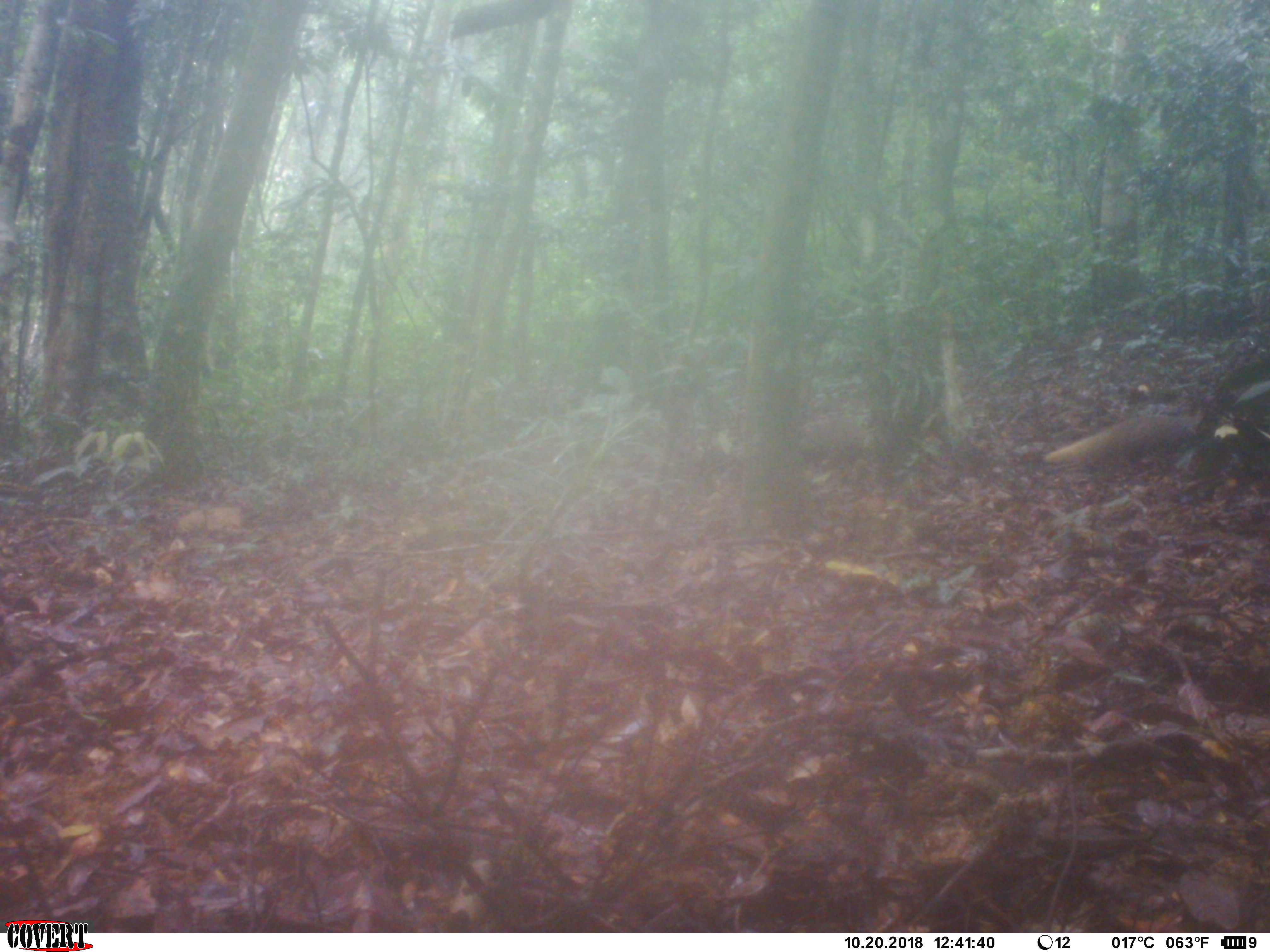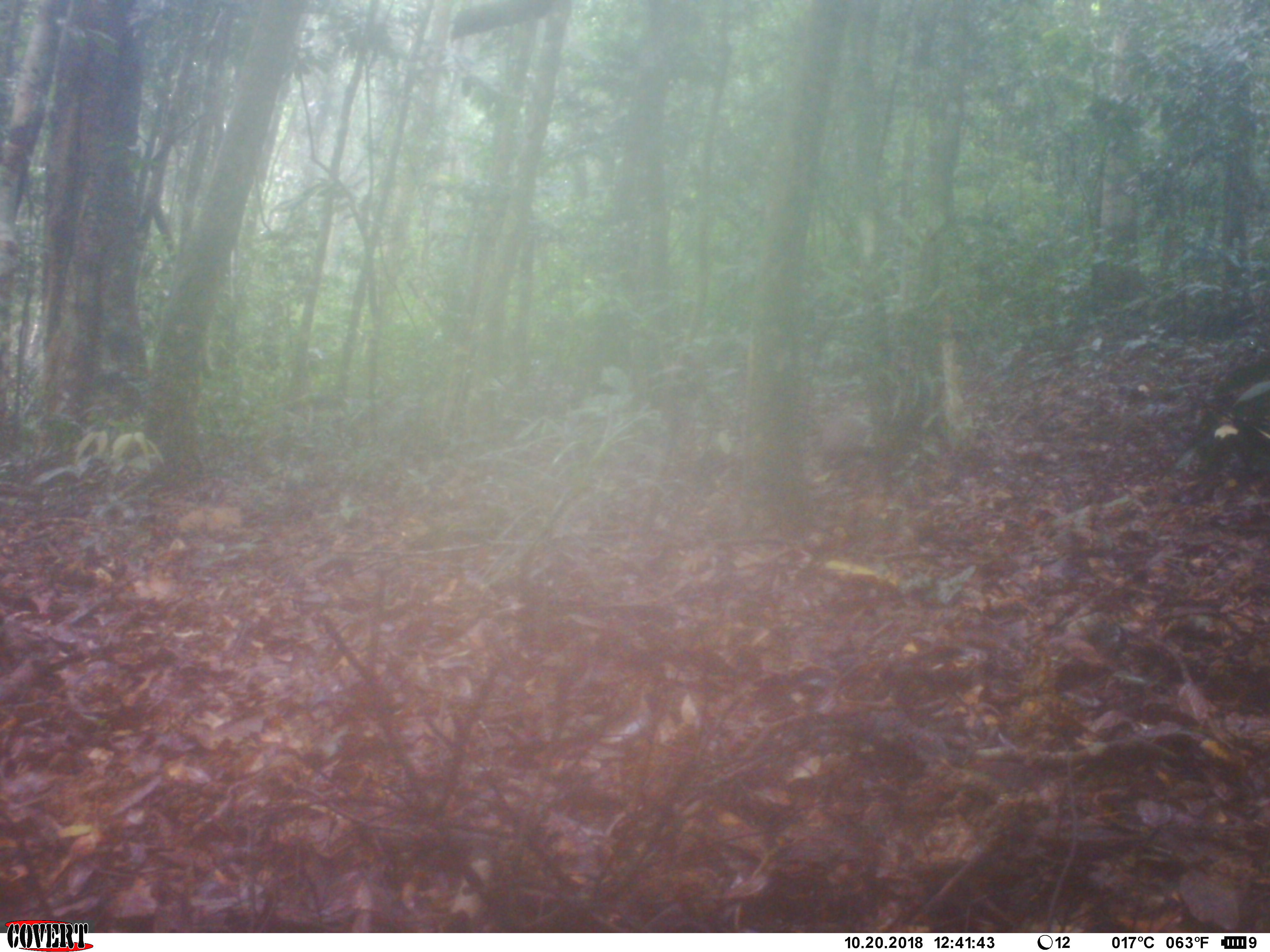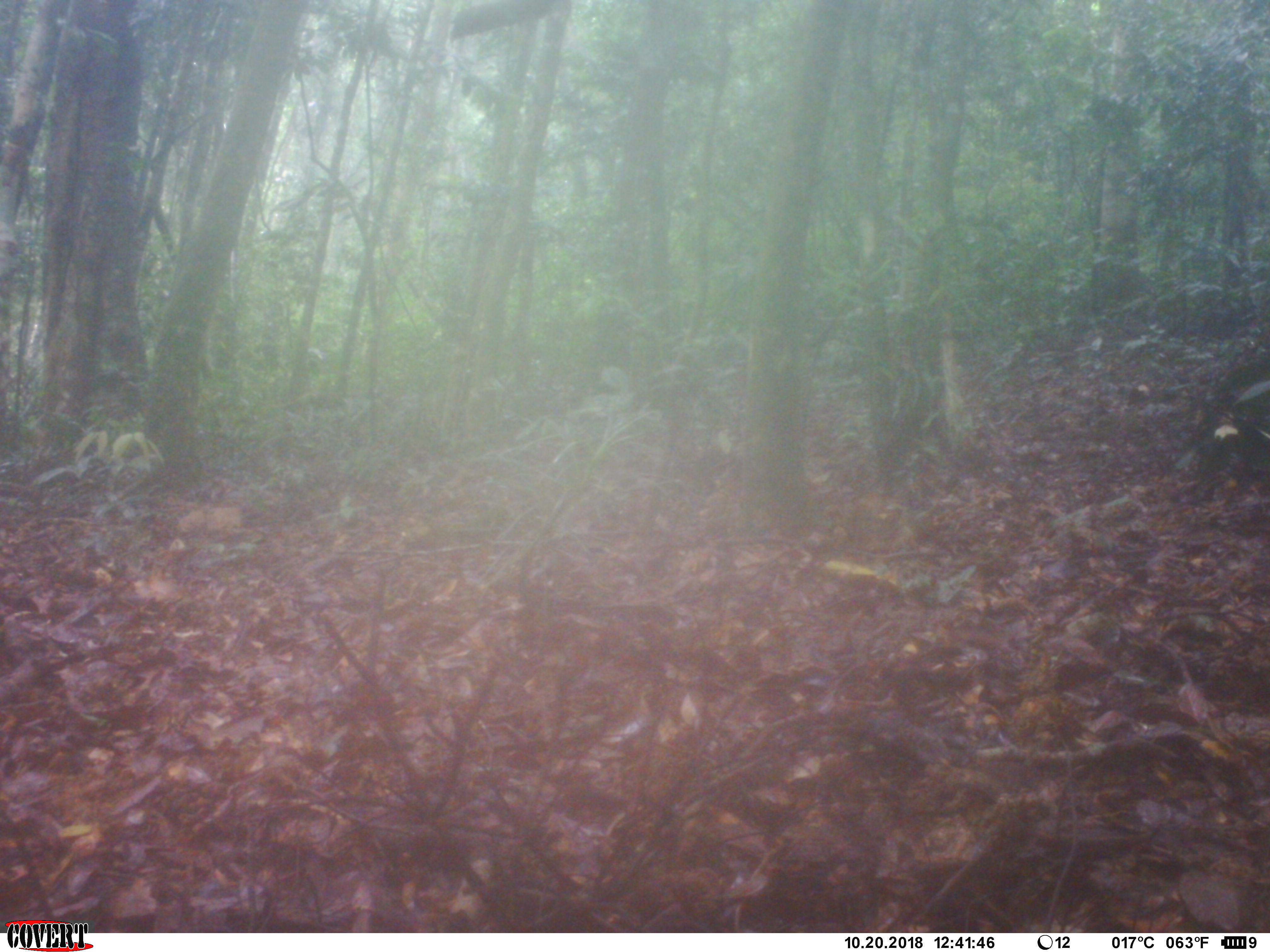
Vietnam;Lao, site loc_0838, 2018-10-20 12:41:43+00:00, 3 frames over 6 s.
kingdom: Animalia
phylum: Chordata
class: Mammalia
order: Carnivora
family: Herpestidae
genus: Urva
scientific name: Urva urva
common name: crab-eating mongoose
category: crab eating mongoose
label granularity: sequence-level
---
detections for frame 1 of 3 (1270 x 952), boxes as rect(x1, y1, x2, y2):
crab eating mongoose: rect(1042, 409, 1213, 463)